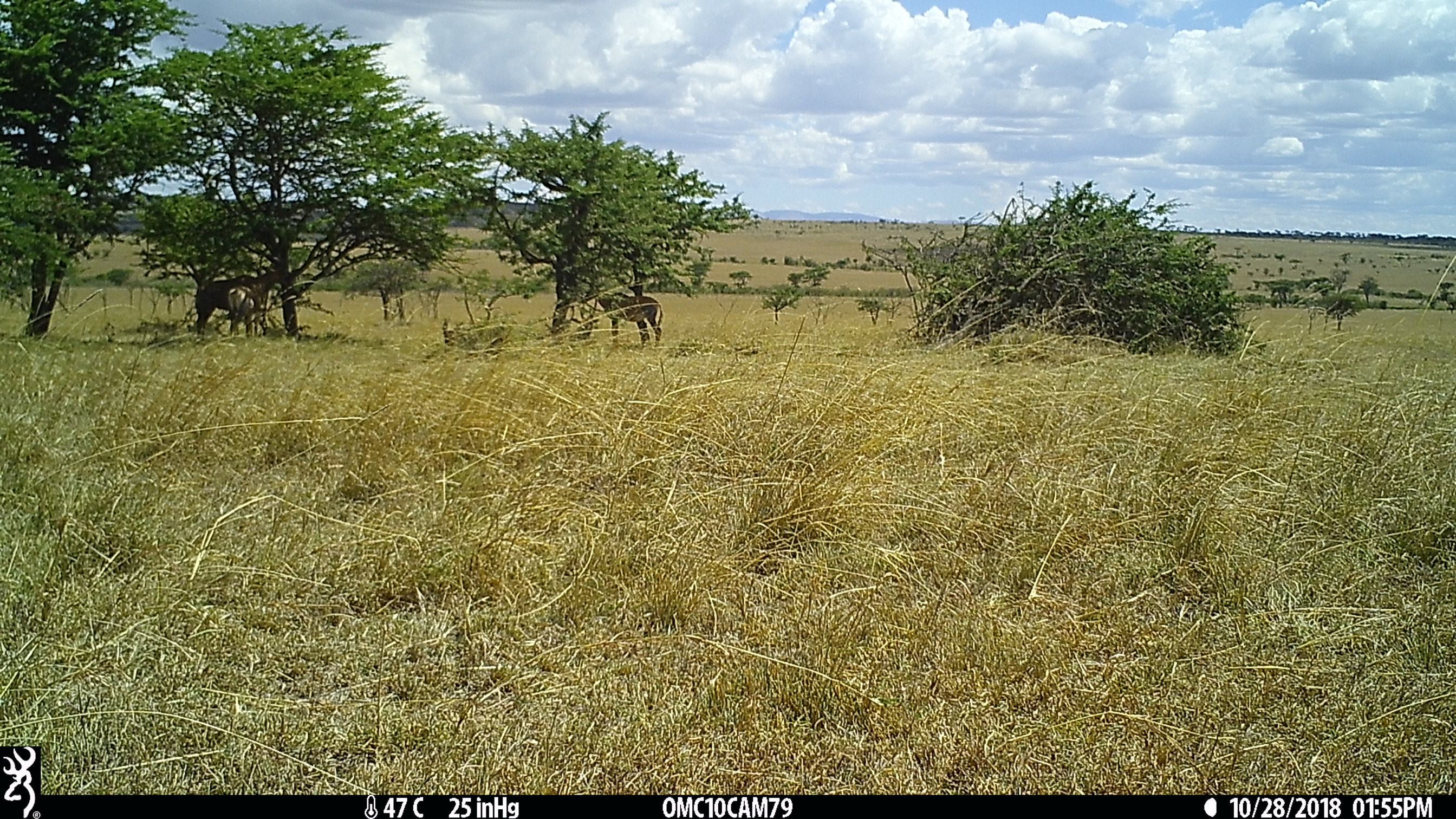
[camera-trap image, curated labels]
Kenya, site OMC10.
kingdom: Animalia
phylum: Chordata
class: Mammalia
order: Artiodactyla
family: Bovidae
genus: Damaliscus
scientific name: Damaliscus lunatus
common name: topi